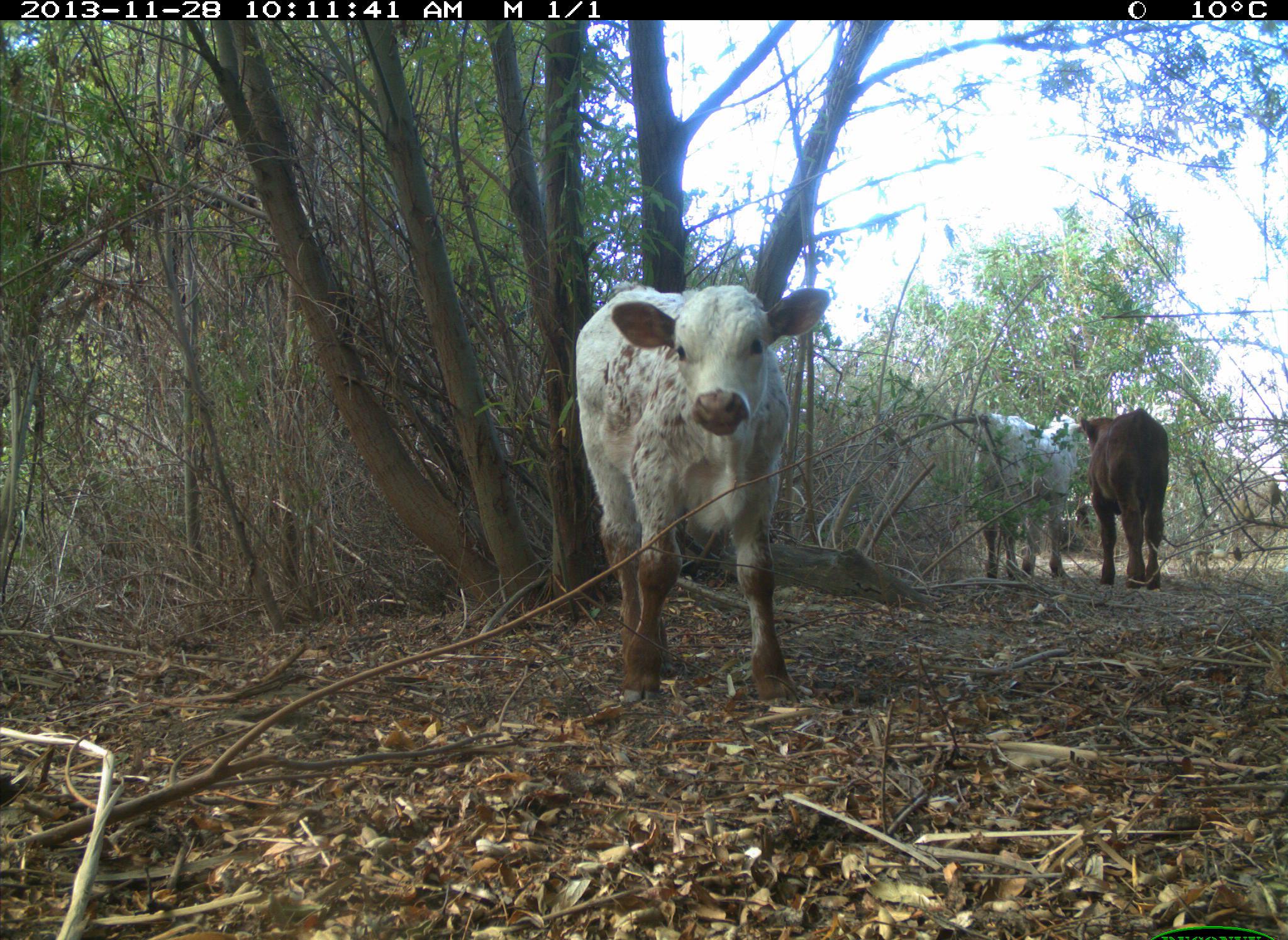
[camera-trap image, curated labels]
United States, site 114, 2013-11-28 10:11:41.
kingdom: Animalia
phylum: Chordata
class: Mammalia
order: Artiodactyla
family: Bovidae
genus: Bos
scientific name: Bos taurus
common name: cow